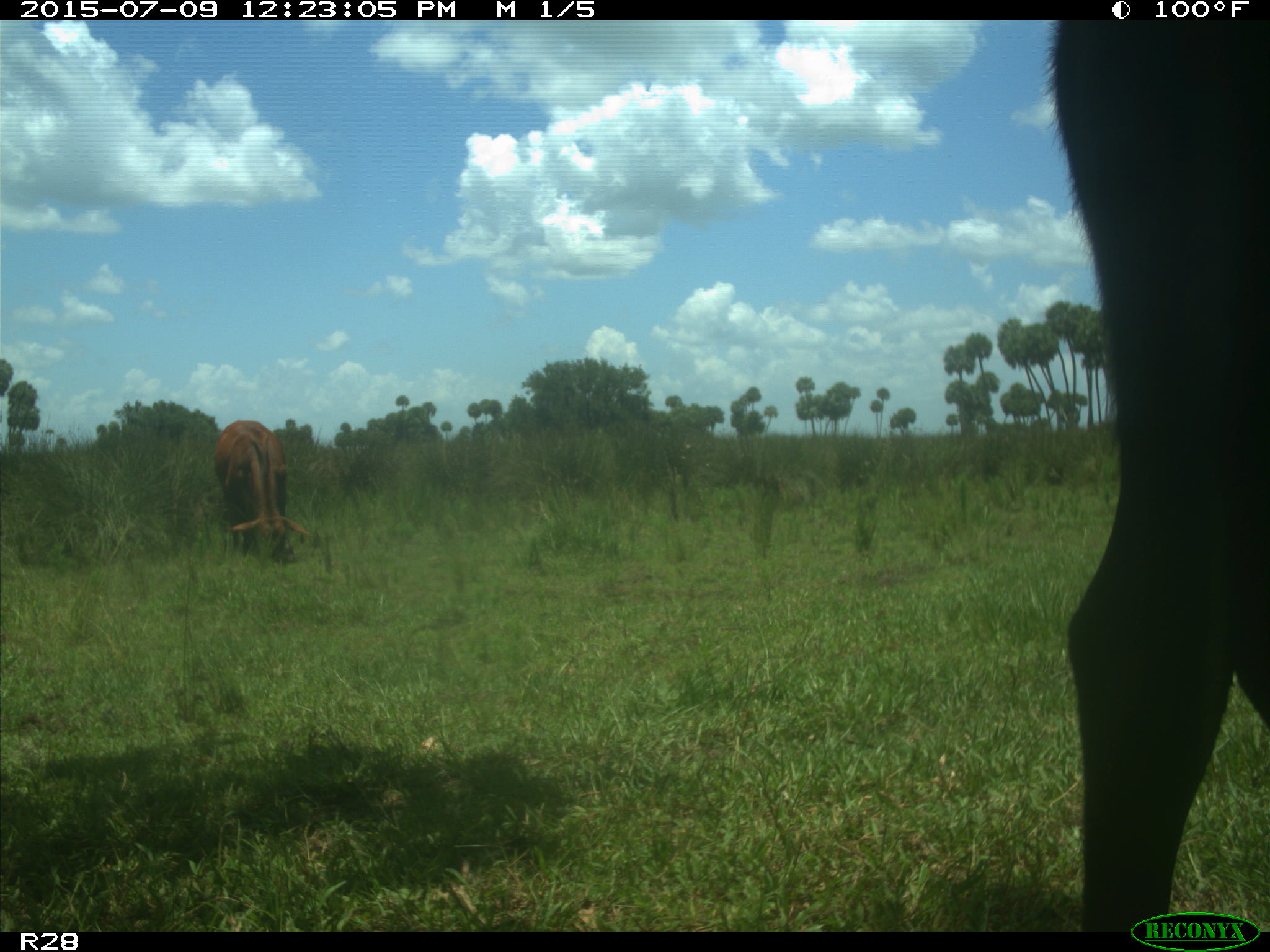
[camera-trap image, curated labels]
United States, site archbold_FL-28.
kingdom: Animalia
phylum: Chordata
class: Mammalia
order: Artiodactyla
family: Bovidae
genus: Bos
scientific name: Bos taurus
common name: domestic cow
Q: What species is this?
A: Bos taurus (domestic cow).